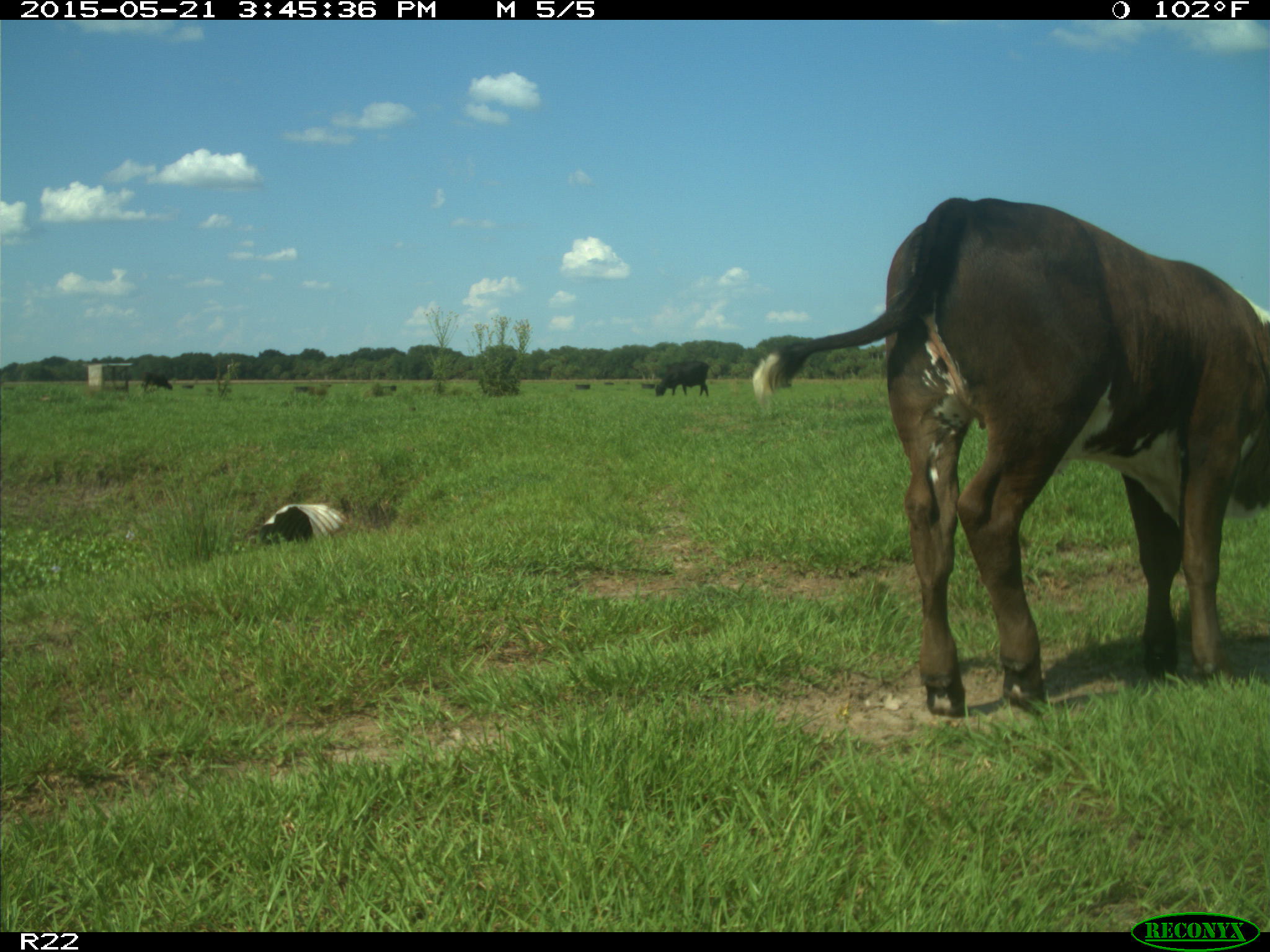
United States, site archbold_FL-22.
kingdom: Animalia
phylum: Chordata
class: Mammalia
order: Artiodactyla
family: Bovidae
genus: Bos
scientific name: Bos taurus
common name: domestic cow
Bos taurus (domestic cow).